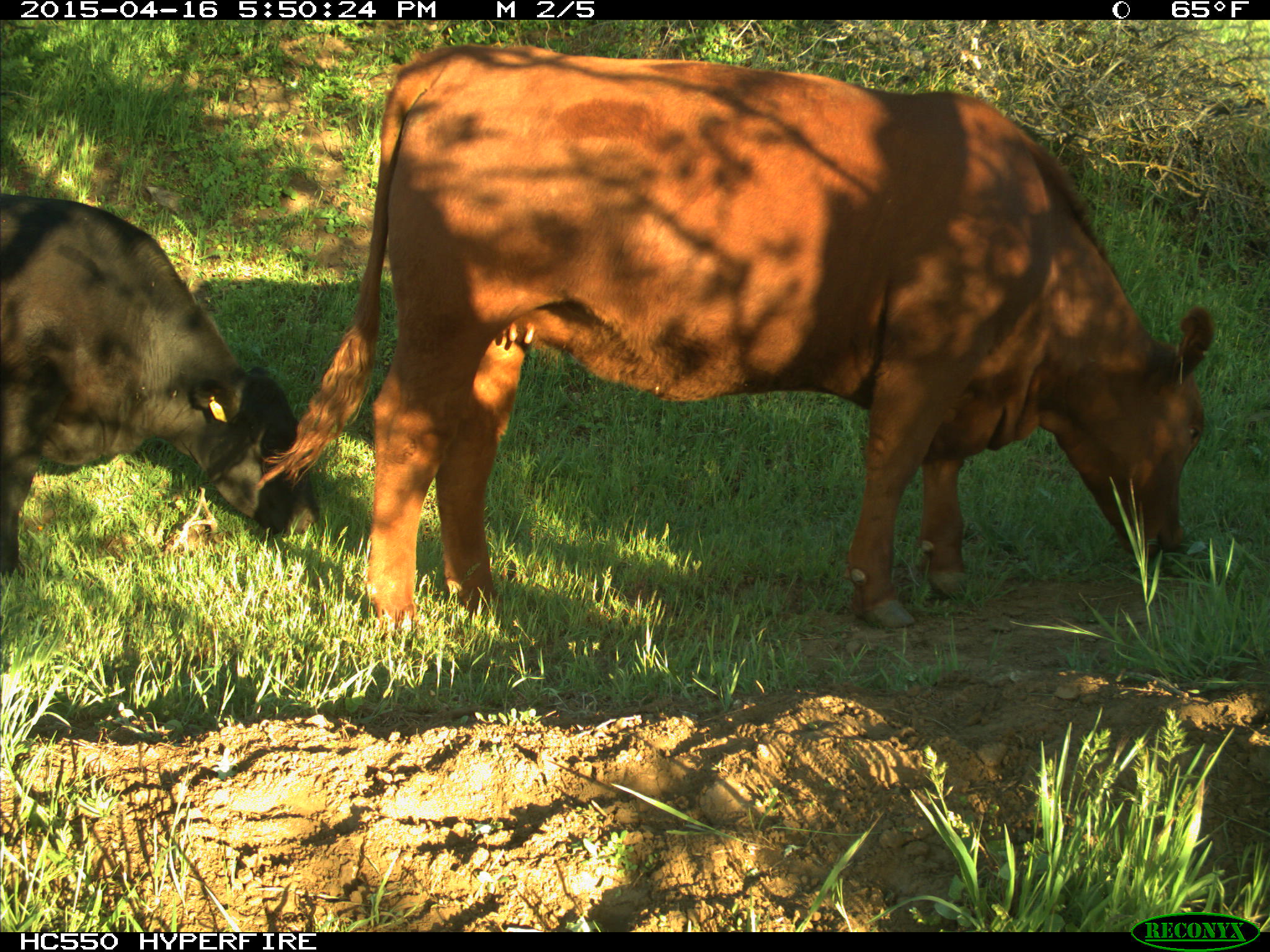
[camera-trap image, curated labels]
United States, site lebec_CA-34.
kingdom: Animalia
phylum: Chordata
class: Mammalia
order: Artiodactyla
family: Bovidae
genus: Bos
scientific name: Bos taurus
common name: domestic cow